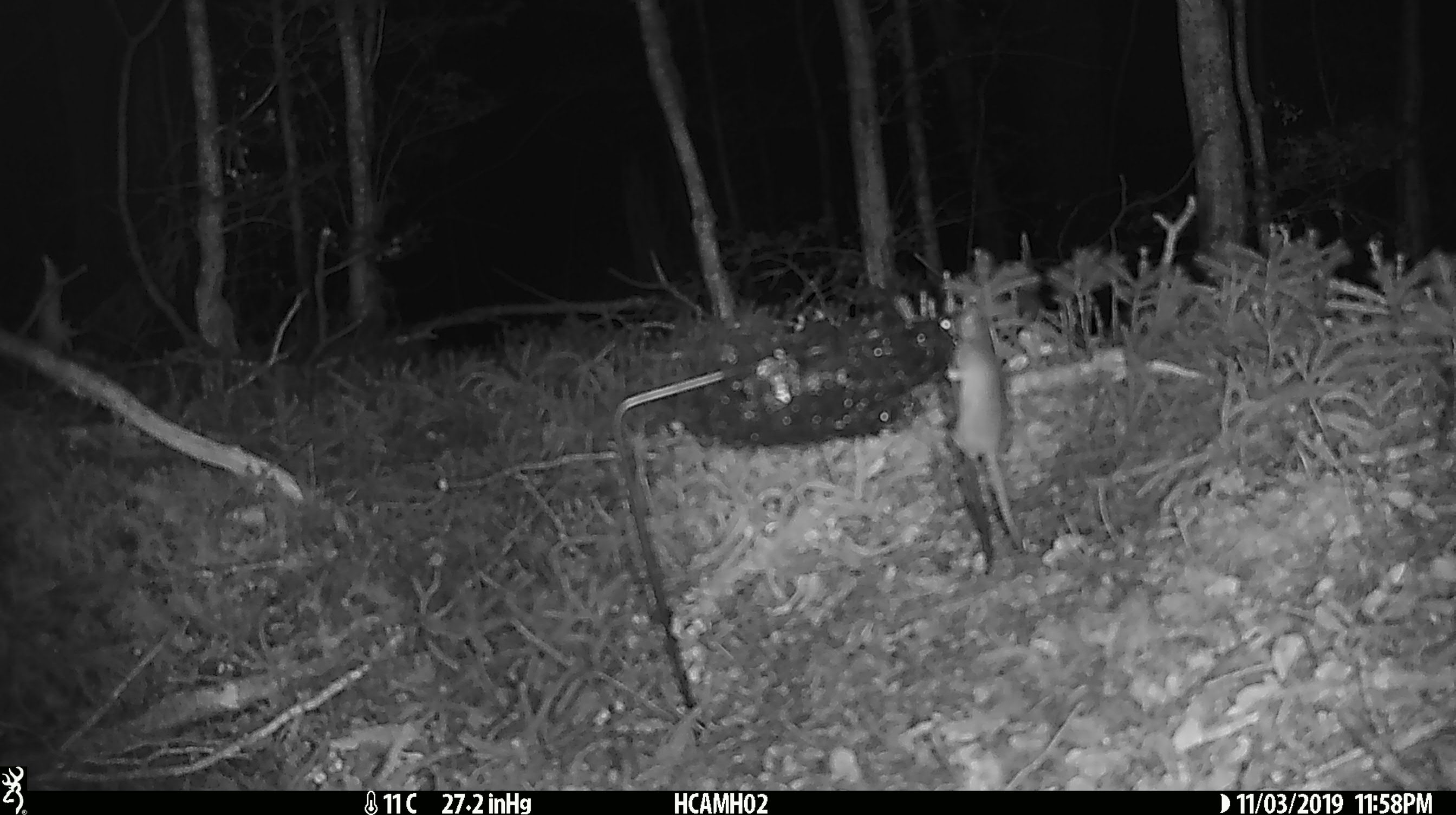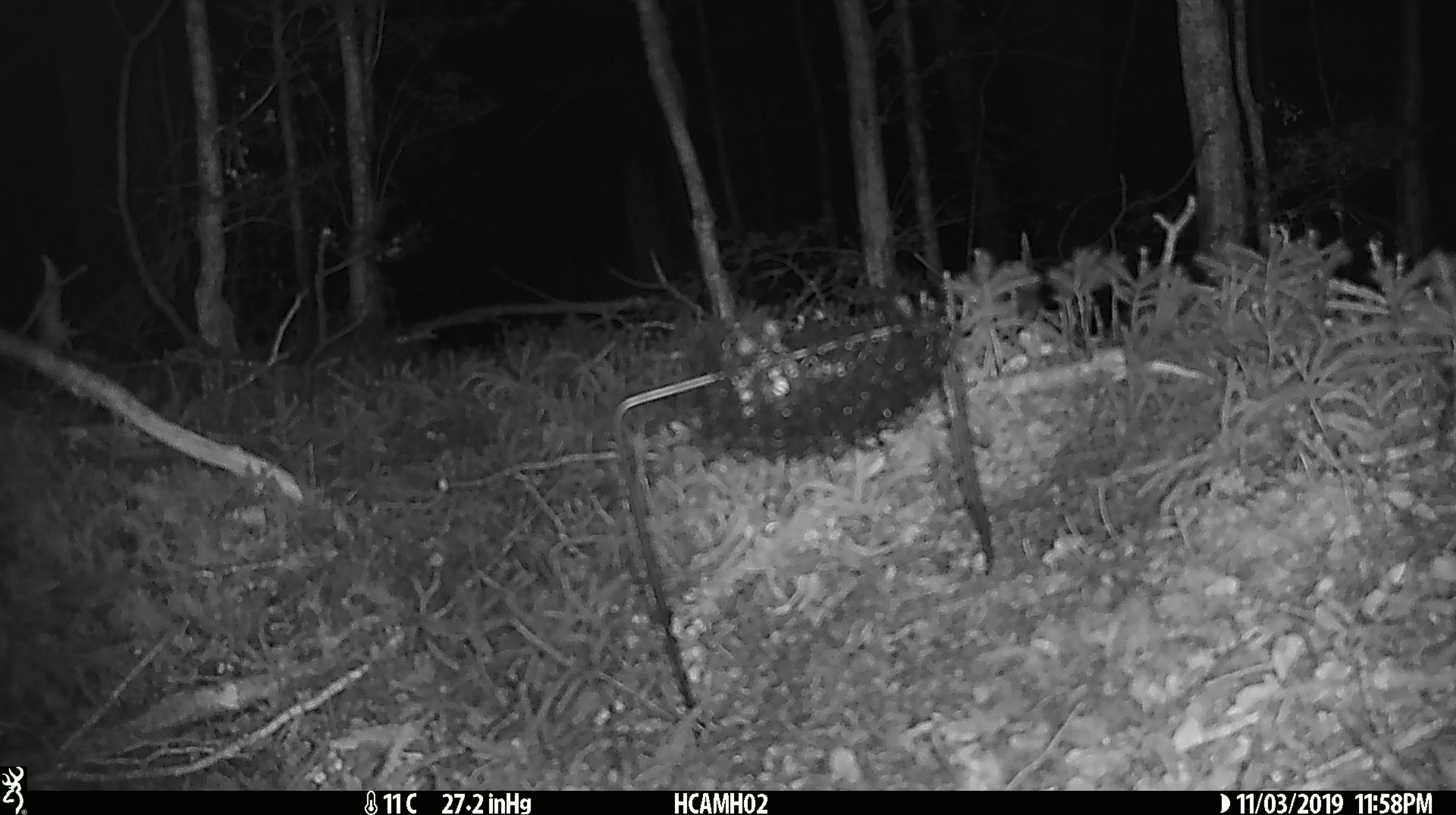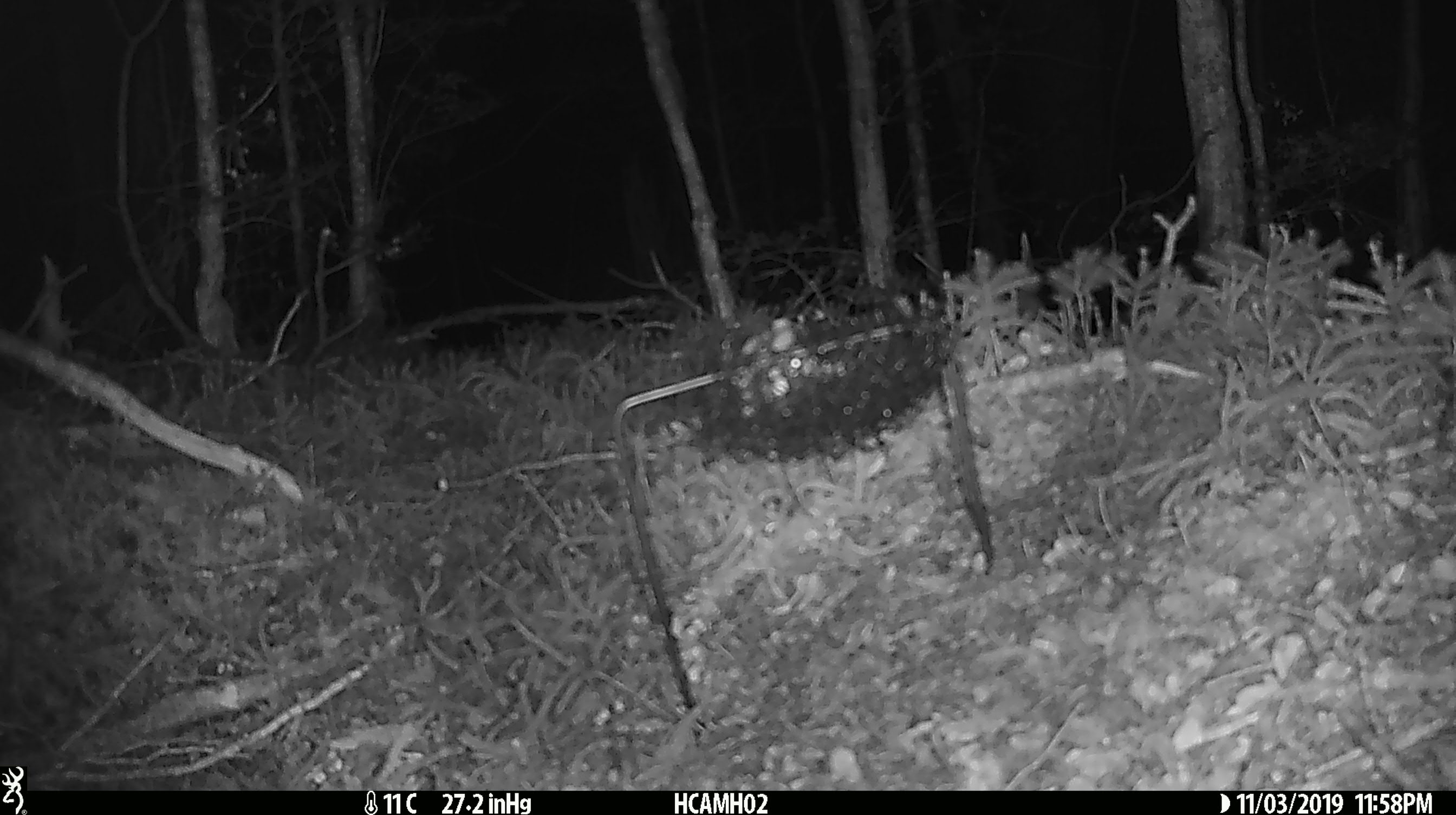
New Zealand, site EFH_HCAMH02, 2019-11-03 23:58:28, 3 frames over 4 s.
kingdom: Animalia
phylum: Chordata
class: Mammalia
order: Rodentia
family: Muridae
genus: Mus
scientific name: Mus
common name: mouse